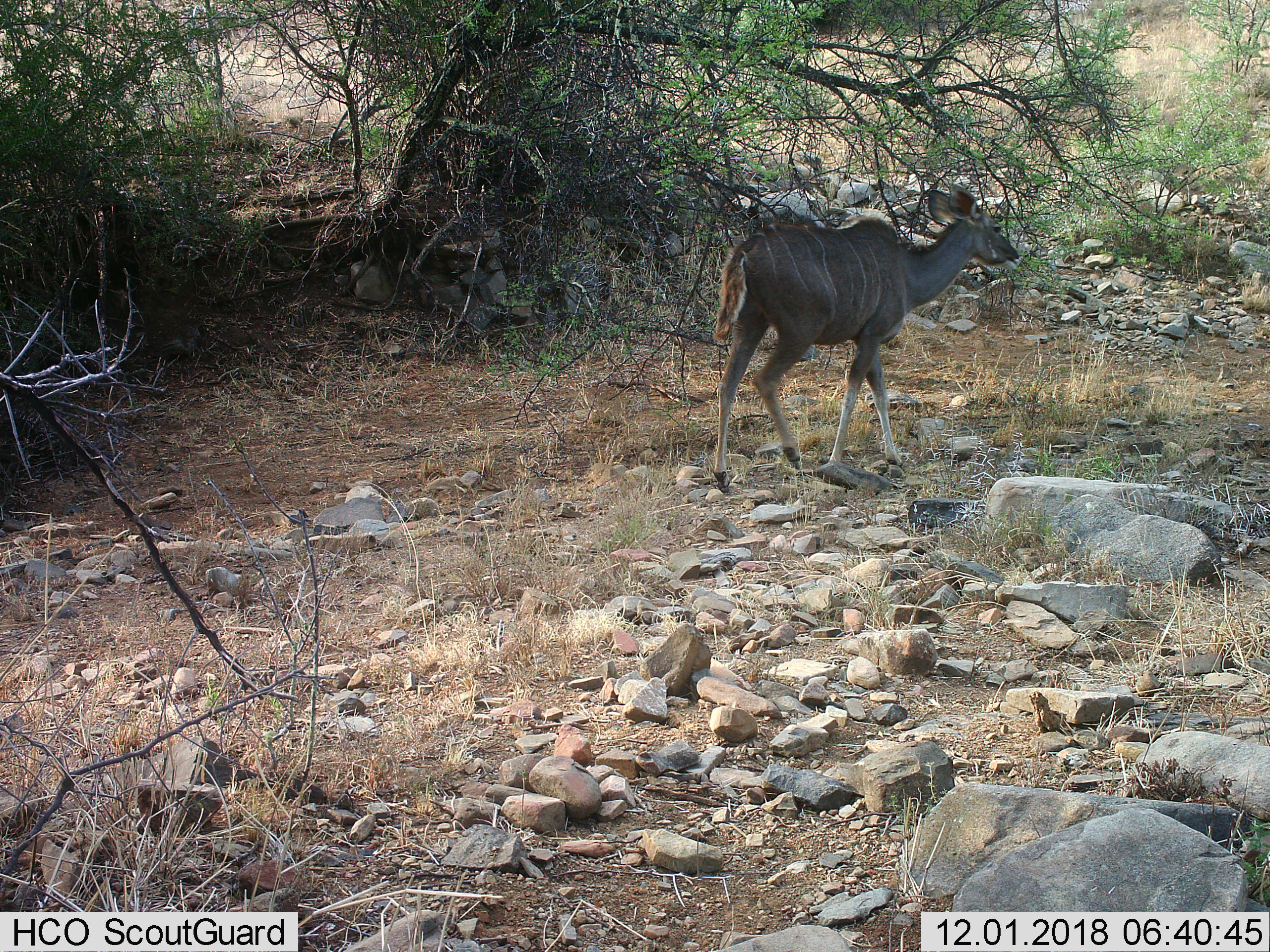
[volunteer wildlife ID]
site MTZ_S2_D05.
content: unidentified animal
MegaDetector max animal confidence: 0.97